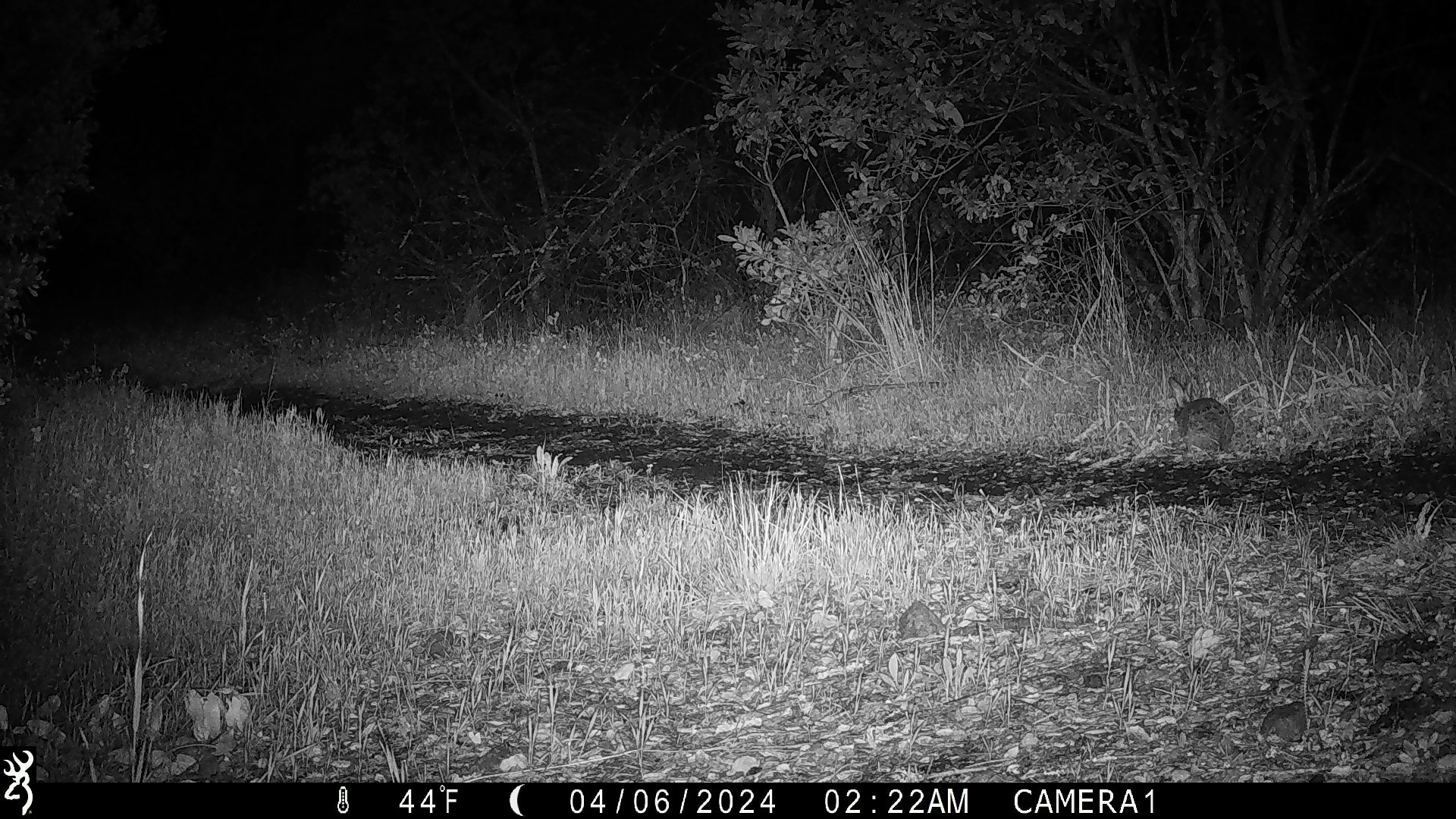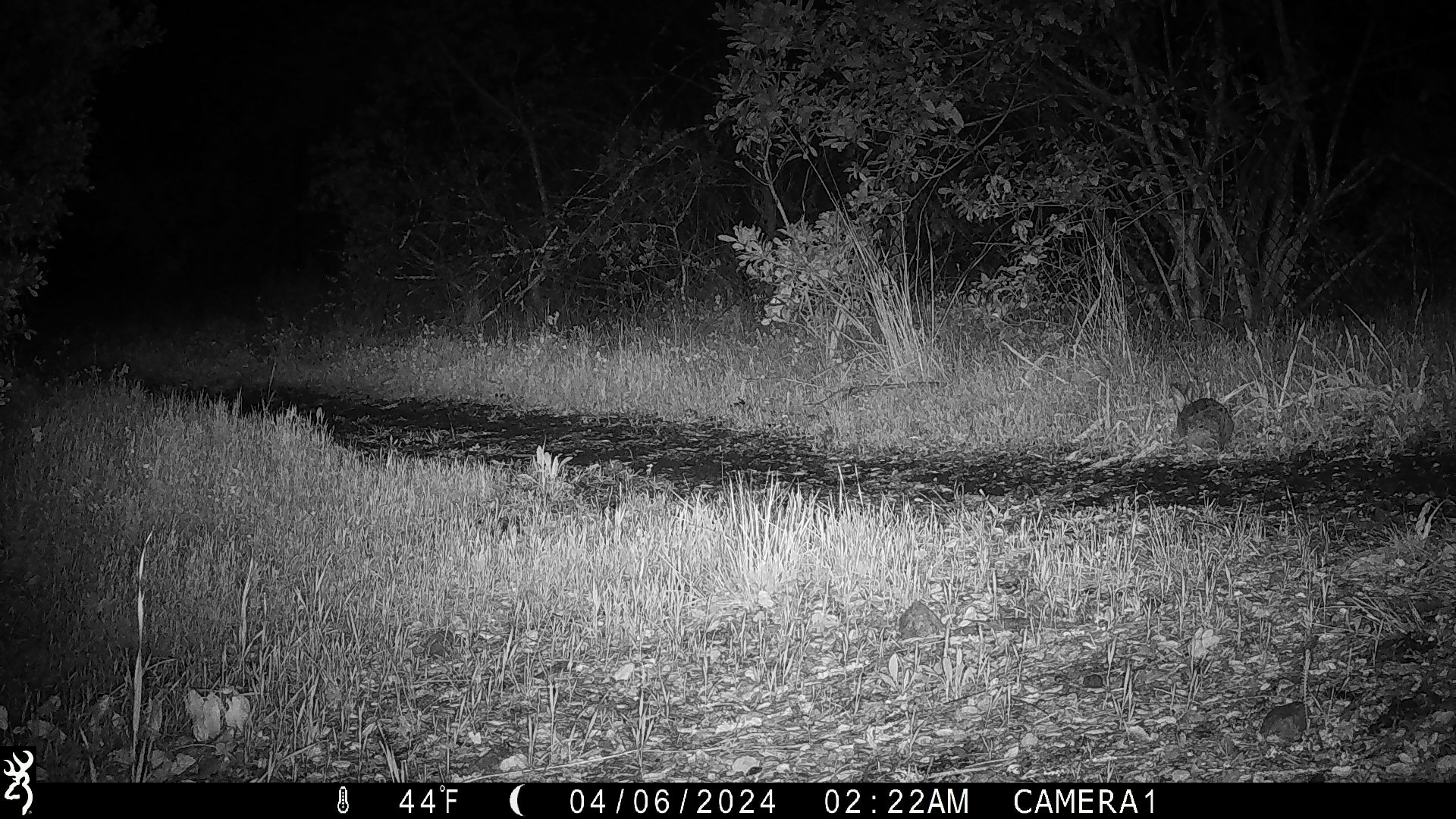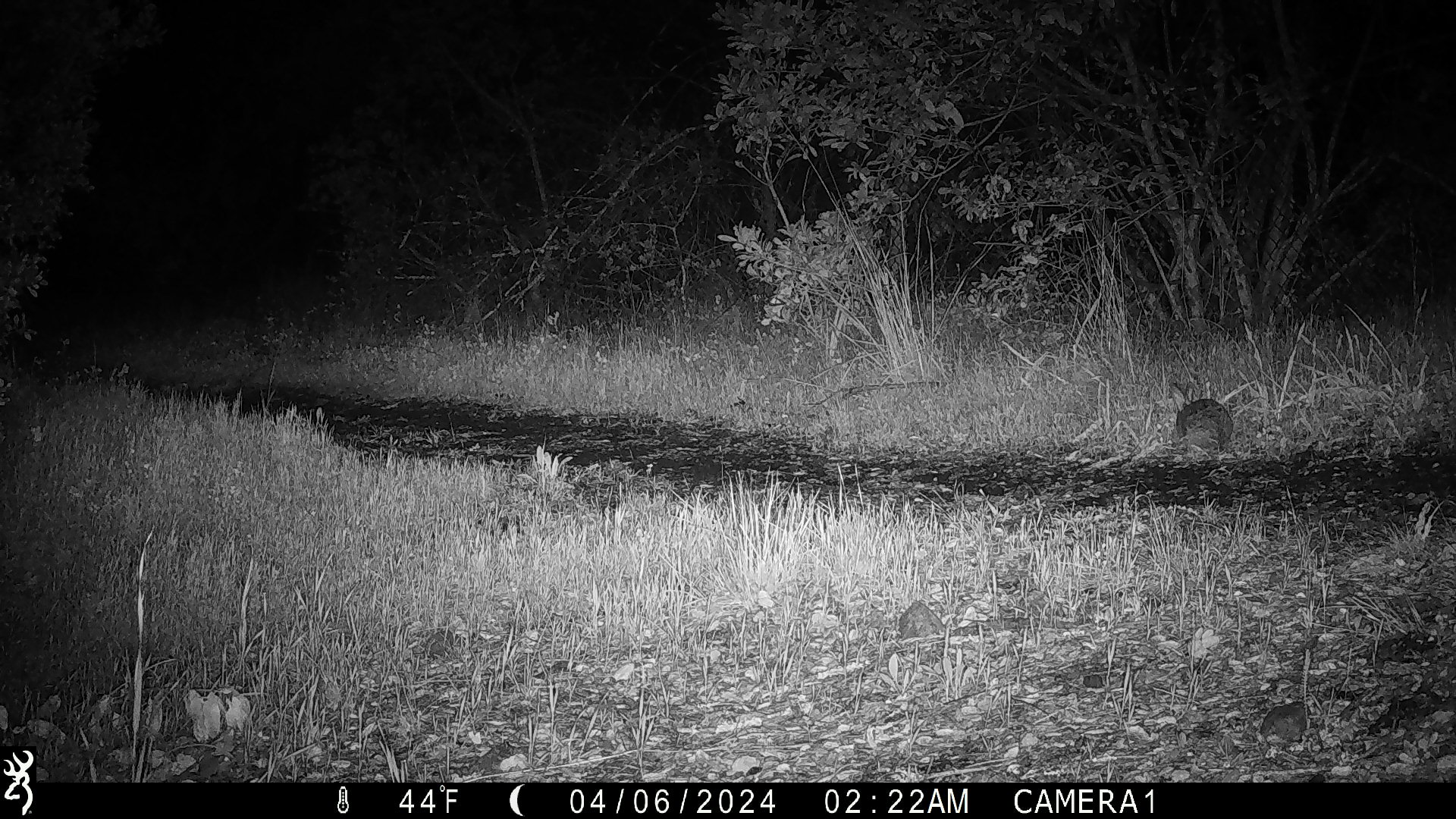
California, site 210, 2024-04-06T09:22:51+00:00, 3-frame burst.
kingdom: Animalia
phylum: Chordata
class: Mammalia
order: Lagomorpha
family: Leporidae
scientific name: Leporidae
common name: rabbit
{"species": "rabbit (Leporidae)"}